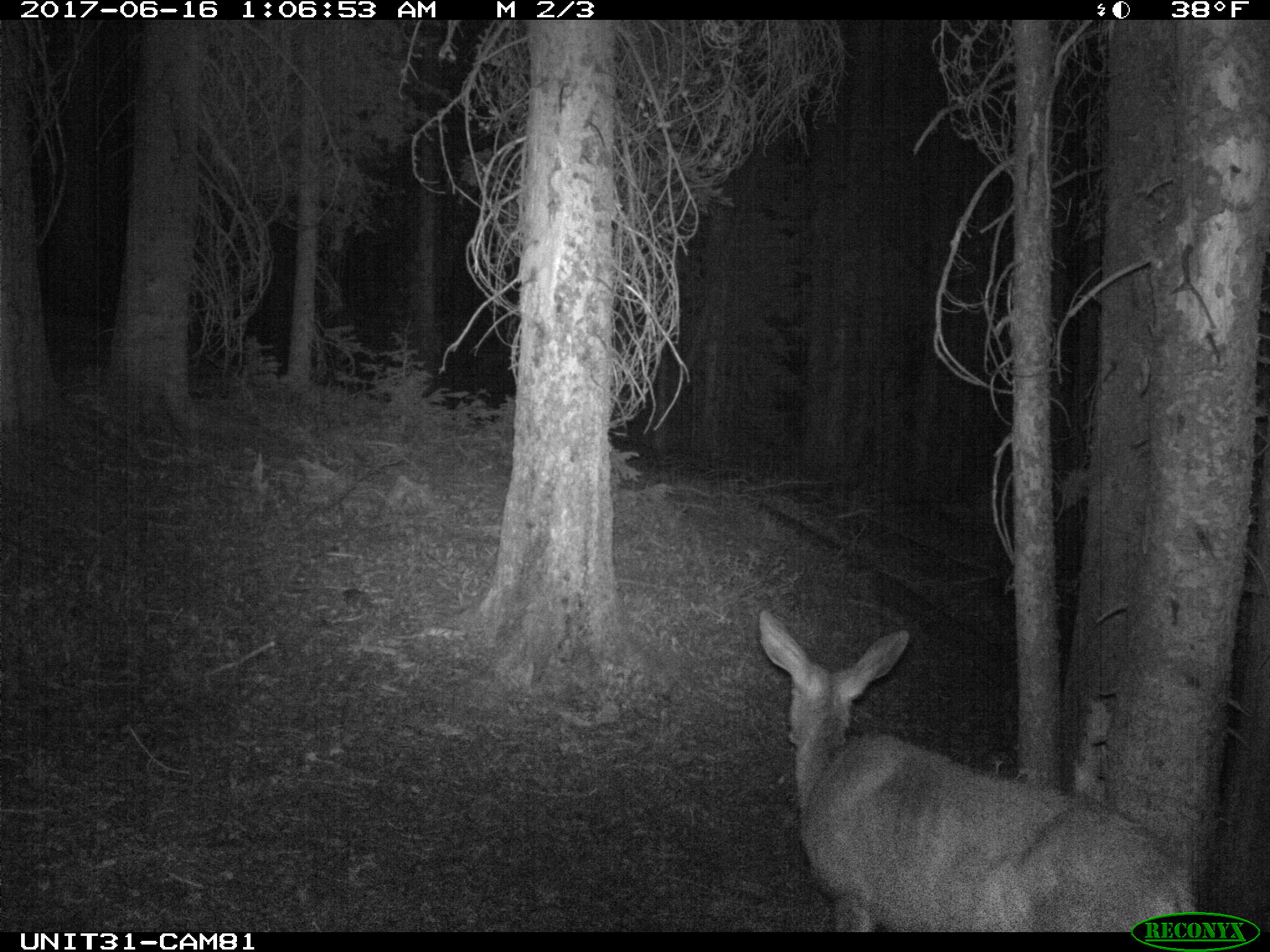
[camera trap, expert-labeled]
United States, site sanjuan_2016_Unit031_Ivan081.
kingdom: Animalia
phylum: Chordata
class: Mammalia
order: Artiodactyla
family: Cervidae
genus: Odocoileus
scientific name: Odocoileus hemionus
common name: mule deer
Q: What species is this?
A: Odocoileus hemionus (mule deer).